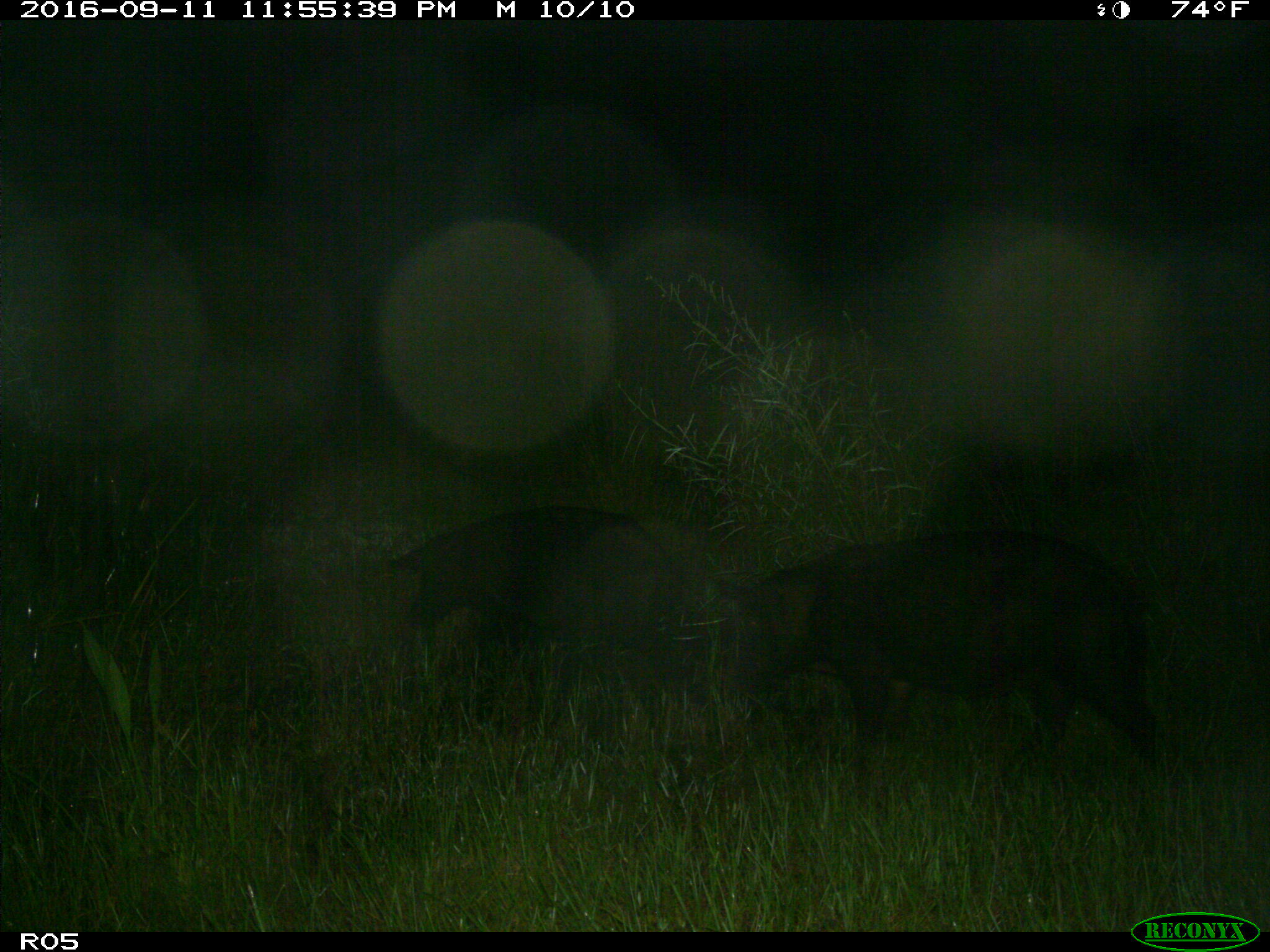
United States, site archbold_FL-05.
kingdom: Animalia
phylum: Chordata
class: Mammalia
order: Artiodactyla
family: Suidae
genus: Sus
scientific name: Sus scrofa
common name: wild boar